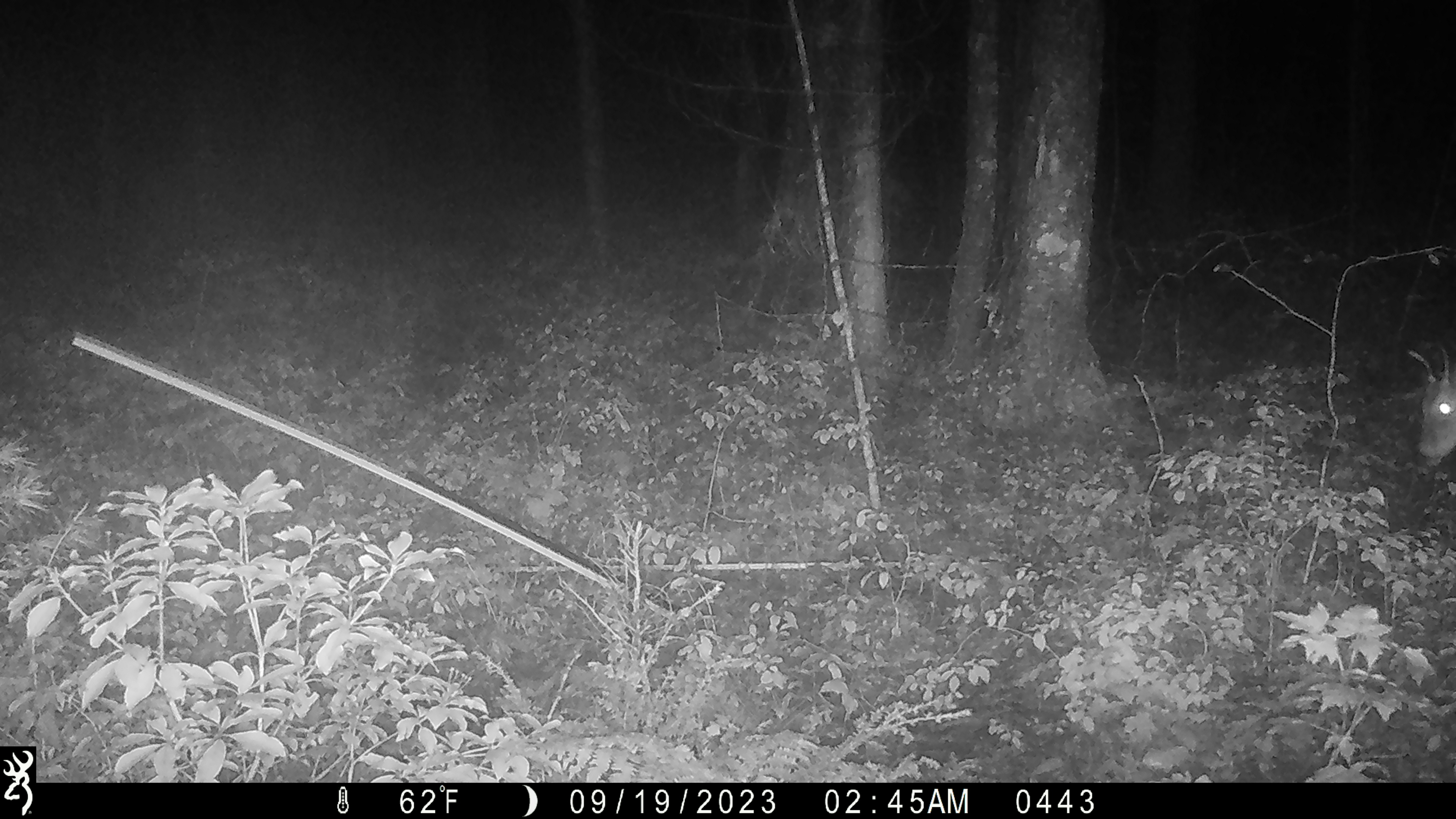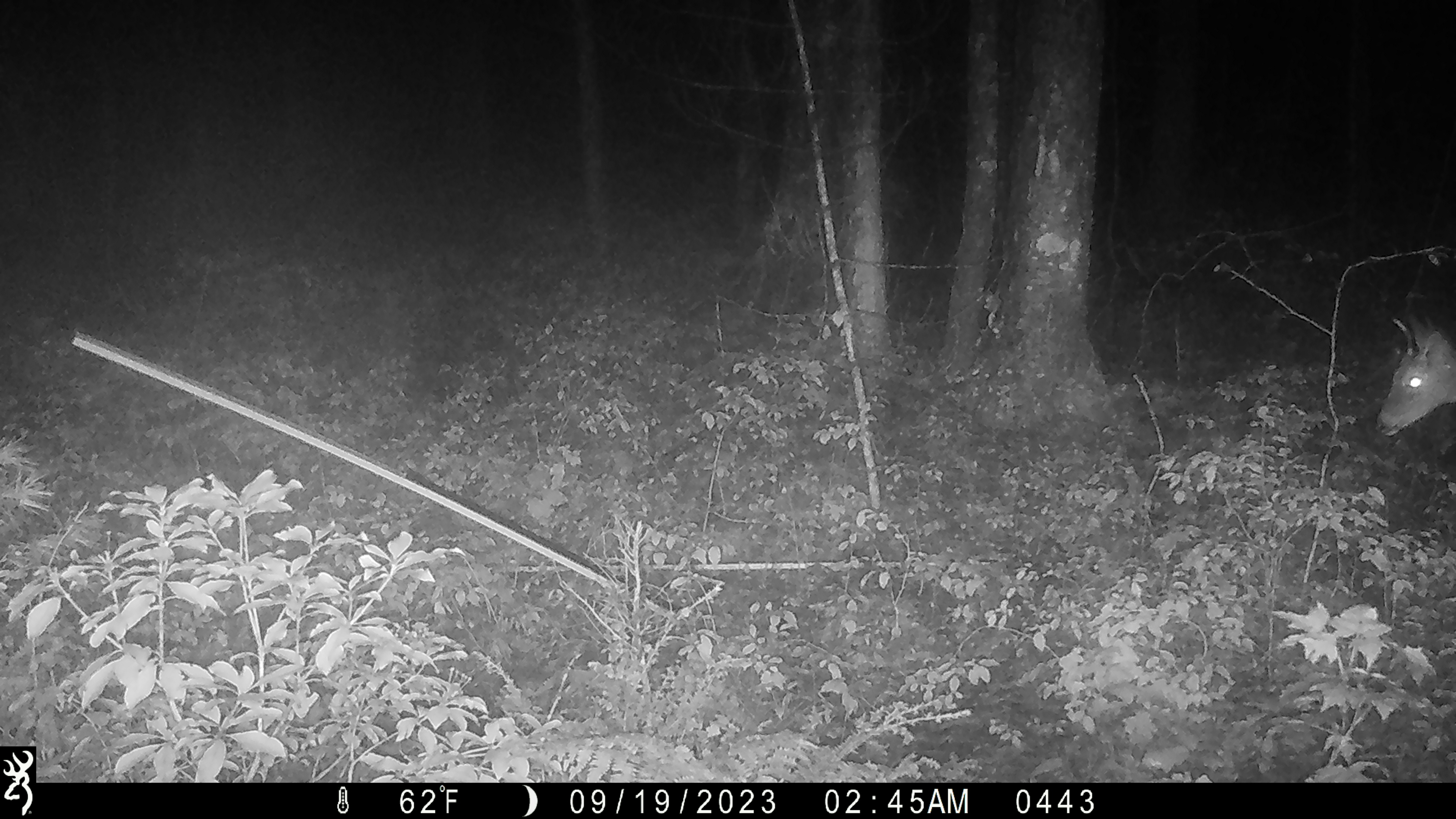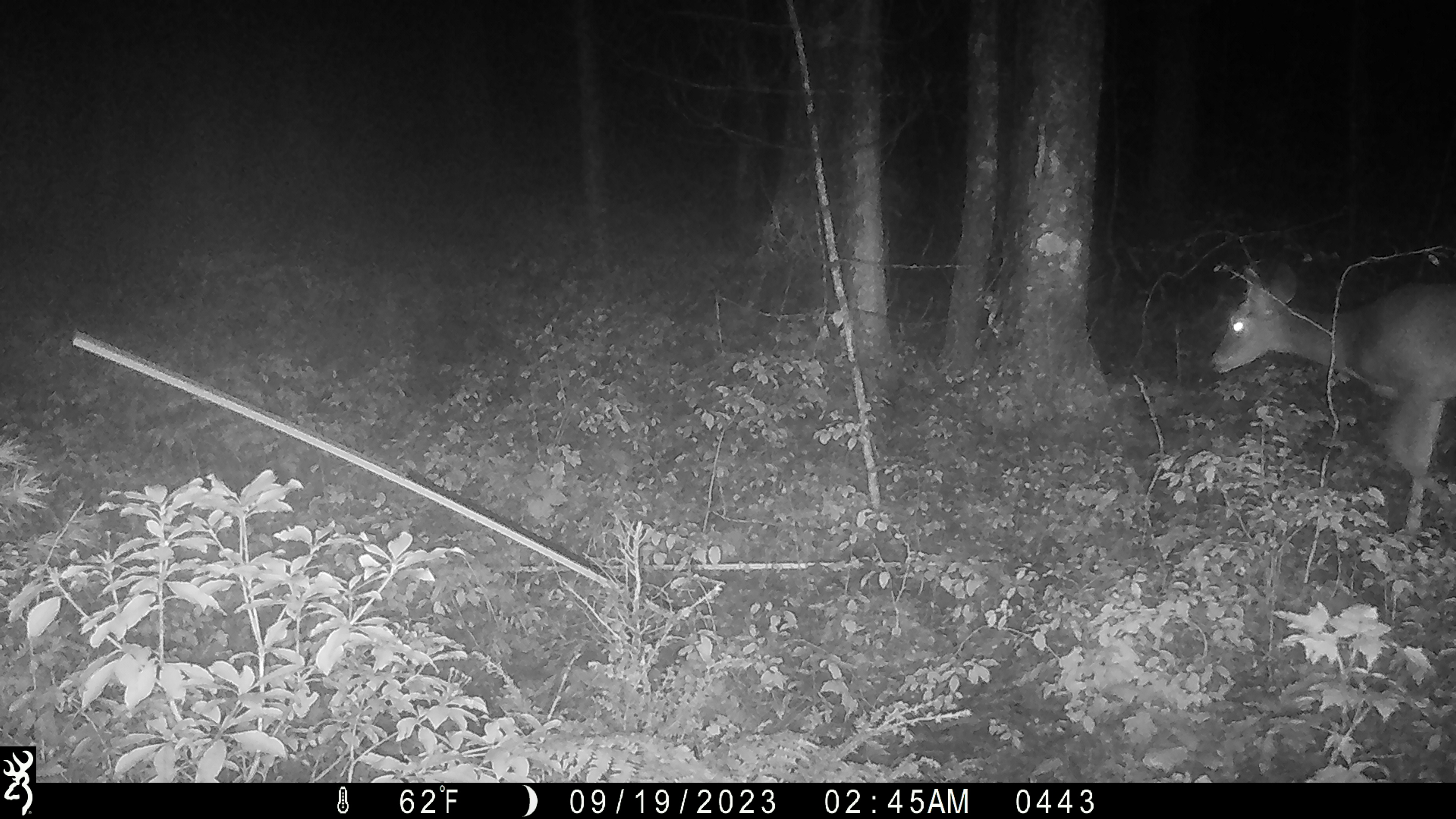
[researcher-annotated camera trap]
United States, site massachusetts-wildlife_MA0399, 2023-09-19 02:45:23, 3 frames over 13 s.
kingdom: Animalia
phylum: Chordata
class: Mammalia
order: Artiodactyla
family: Cervidae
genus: Odocoileus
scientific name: Odocoileus virginianus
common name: white-tailed deer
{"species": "white-tailed deer (Odocoileus virginianus)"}